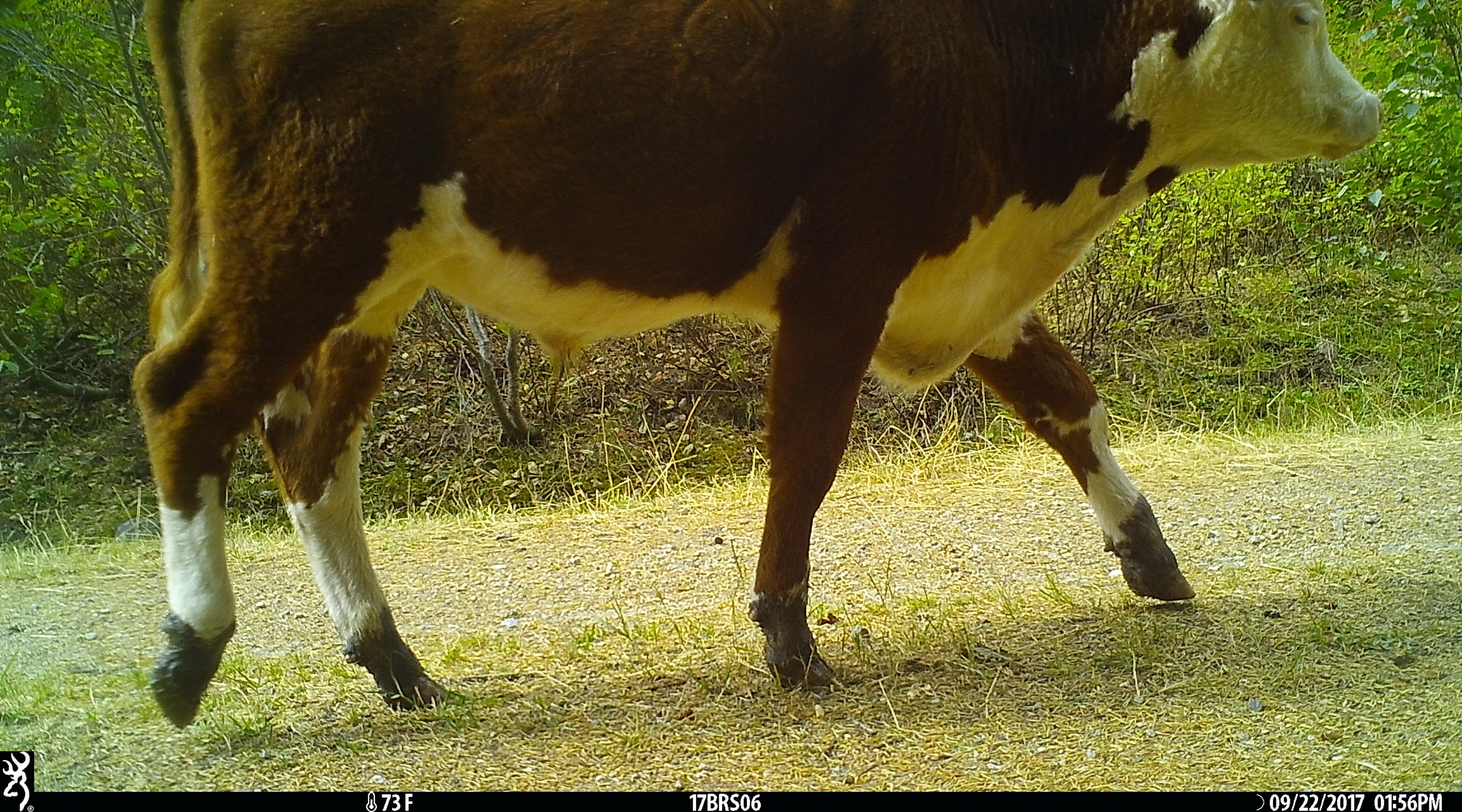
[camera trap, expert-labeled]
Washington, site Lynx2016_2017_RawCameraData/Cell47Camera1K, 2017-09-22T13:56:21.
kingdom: Animalia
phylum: Chordata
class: Mammalia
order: Artiodactyla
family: Bovidae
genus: Bos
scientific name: Bos taurus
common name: domestic cattle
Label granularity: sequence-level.